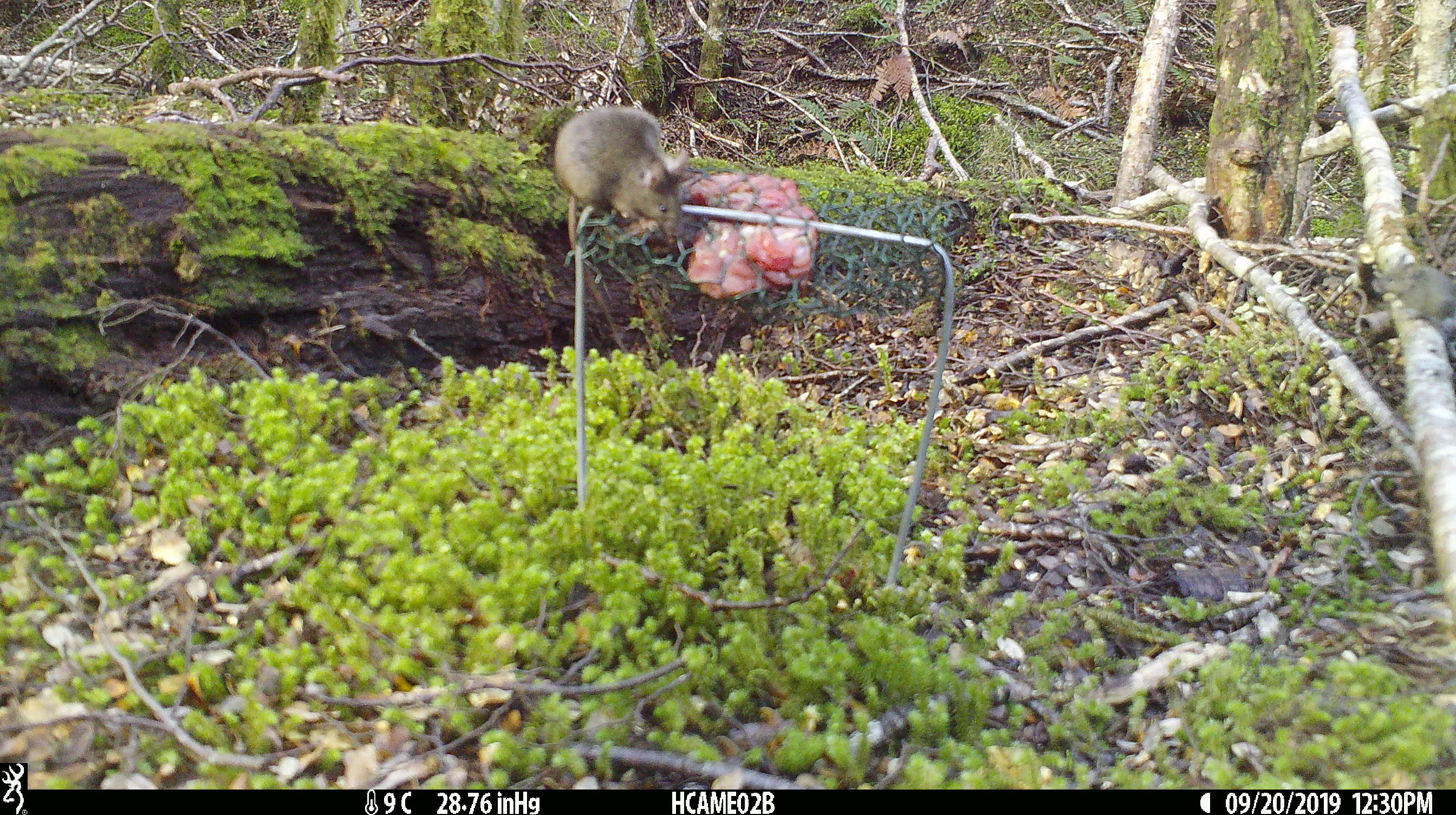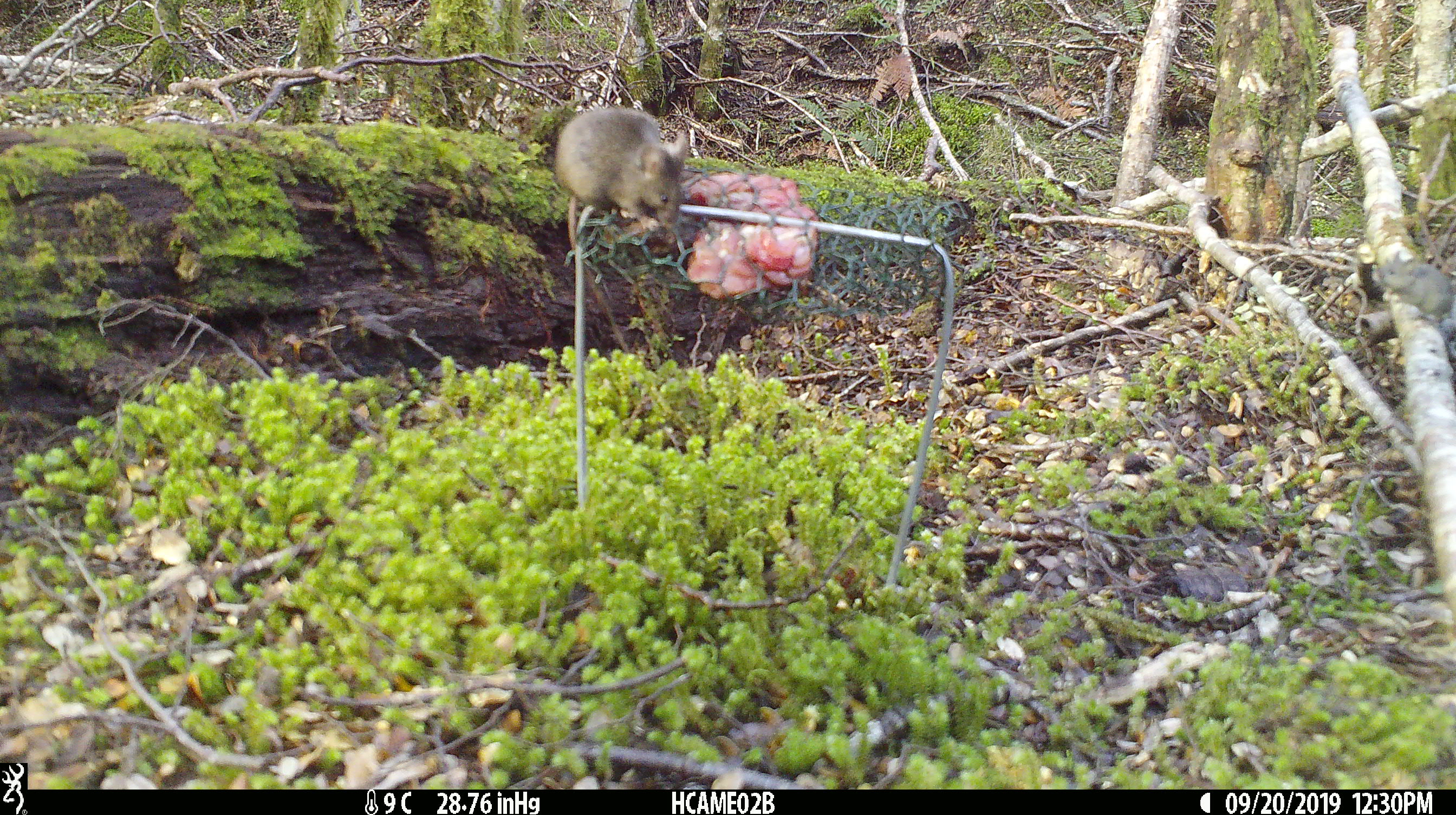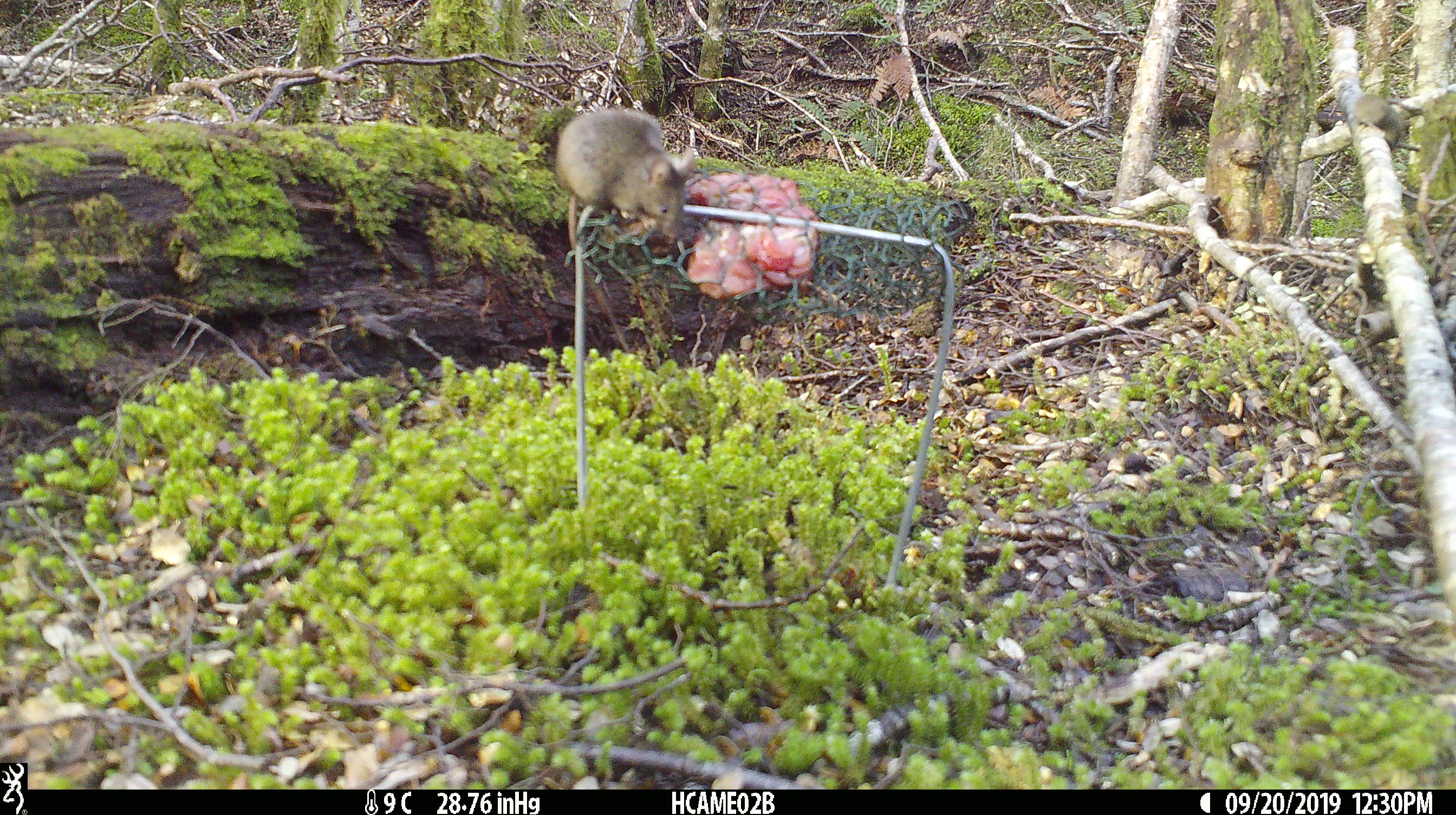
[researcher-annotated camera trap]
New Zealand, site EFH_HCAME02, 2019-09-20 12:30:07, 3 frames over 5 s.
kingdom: Animalia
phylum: Chordata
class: Mammalia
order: Rodentia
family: Muridae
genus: Mus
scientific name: Mus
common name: mouse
Mouse (Mus).